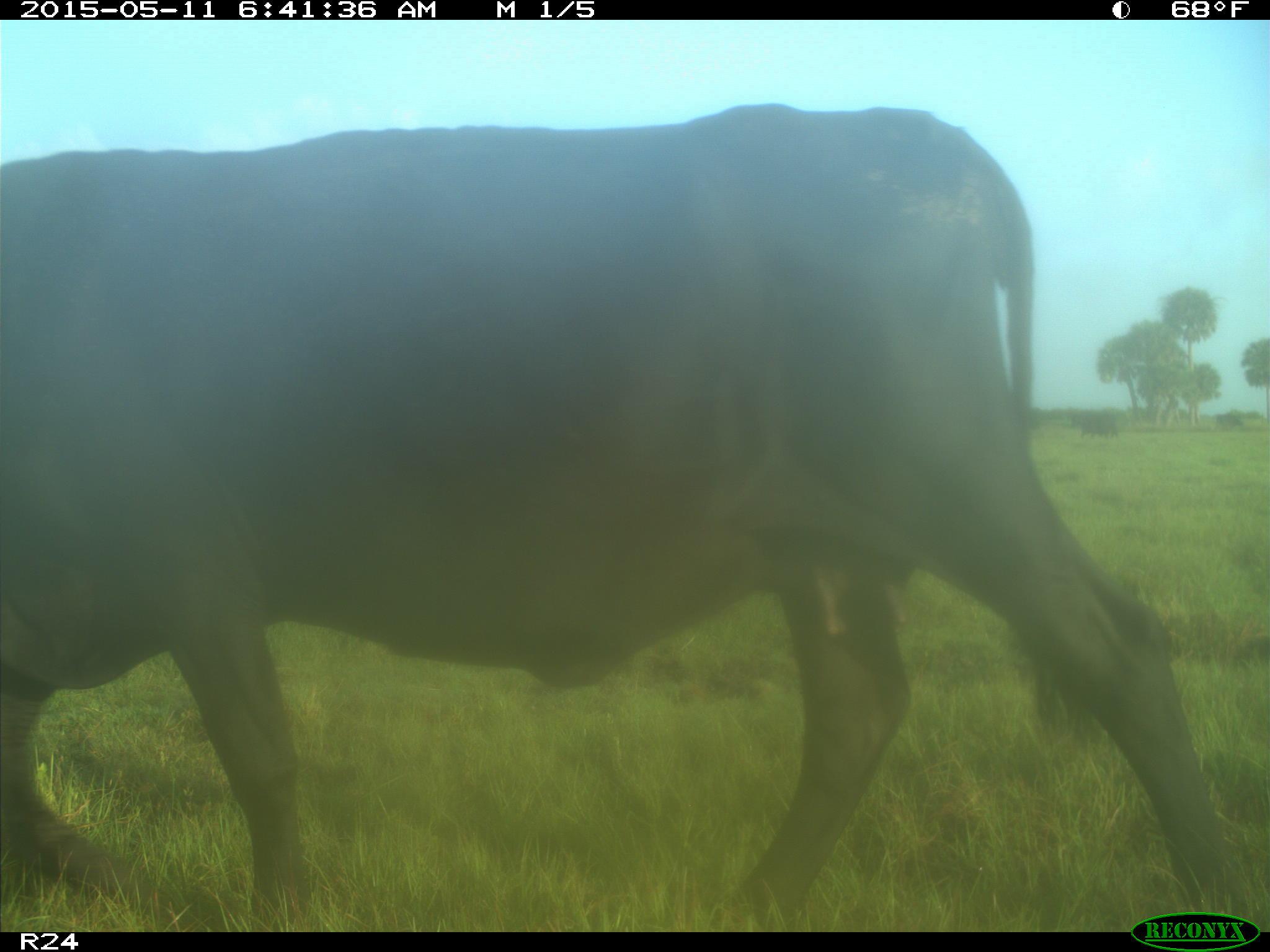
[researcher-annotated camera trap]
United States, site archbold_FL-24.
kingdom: Animalia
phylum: Chordata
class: Mammalia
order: Artiodactyla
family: Bovidae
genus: Bos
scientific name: Bos taurus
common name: domestic cow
Bos taurus (domestic cow).